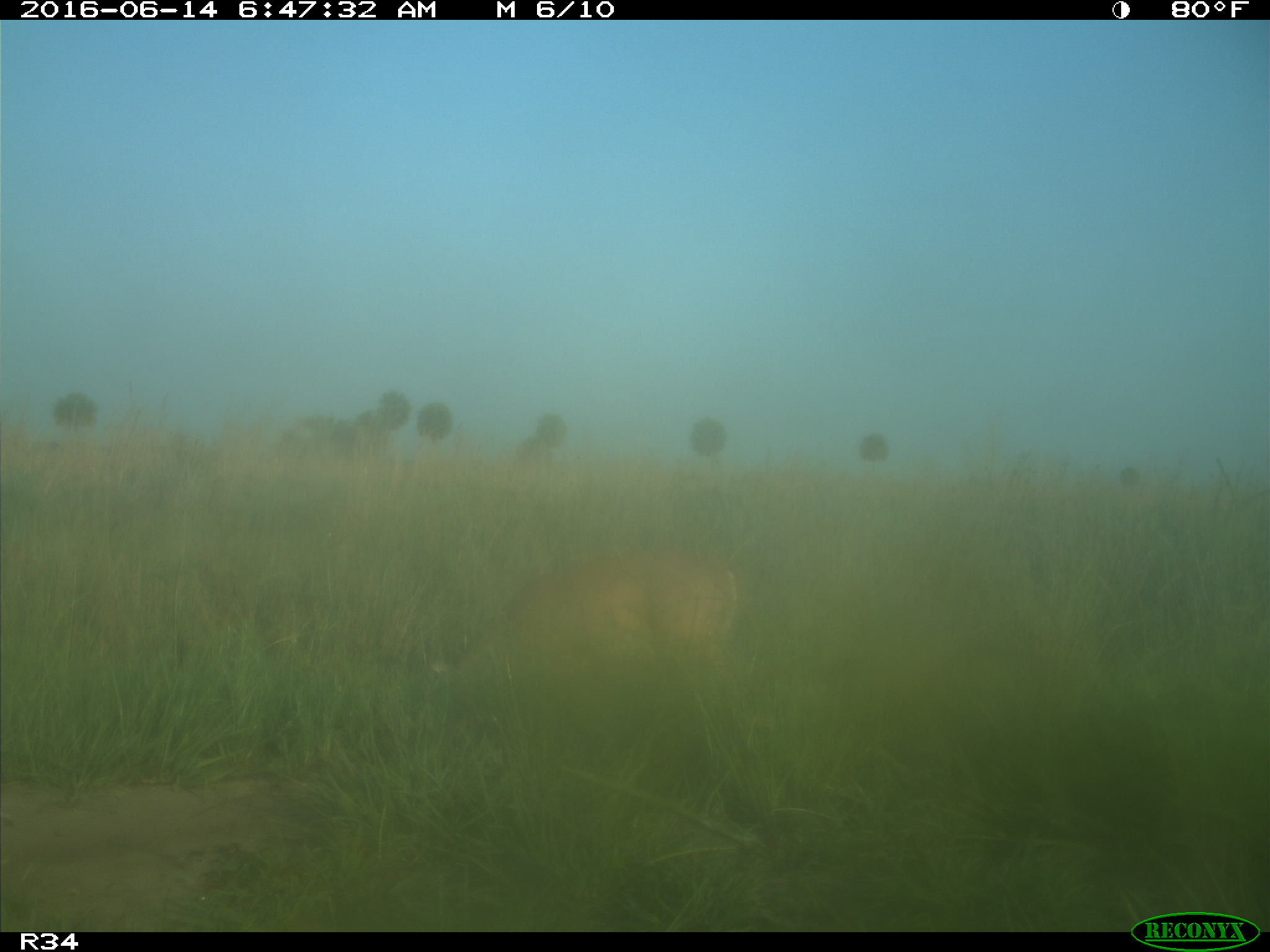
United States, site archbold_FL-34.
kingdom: Animalia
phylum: Chordata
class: Mammalia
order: Artiodactyla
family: Cervidae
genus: Odocoileus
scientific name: Odocoileus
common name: deer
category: unidentified deer